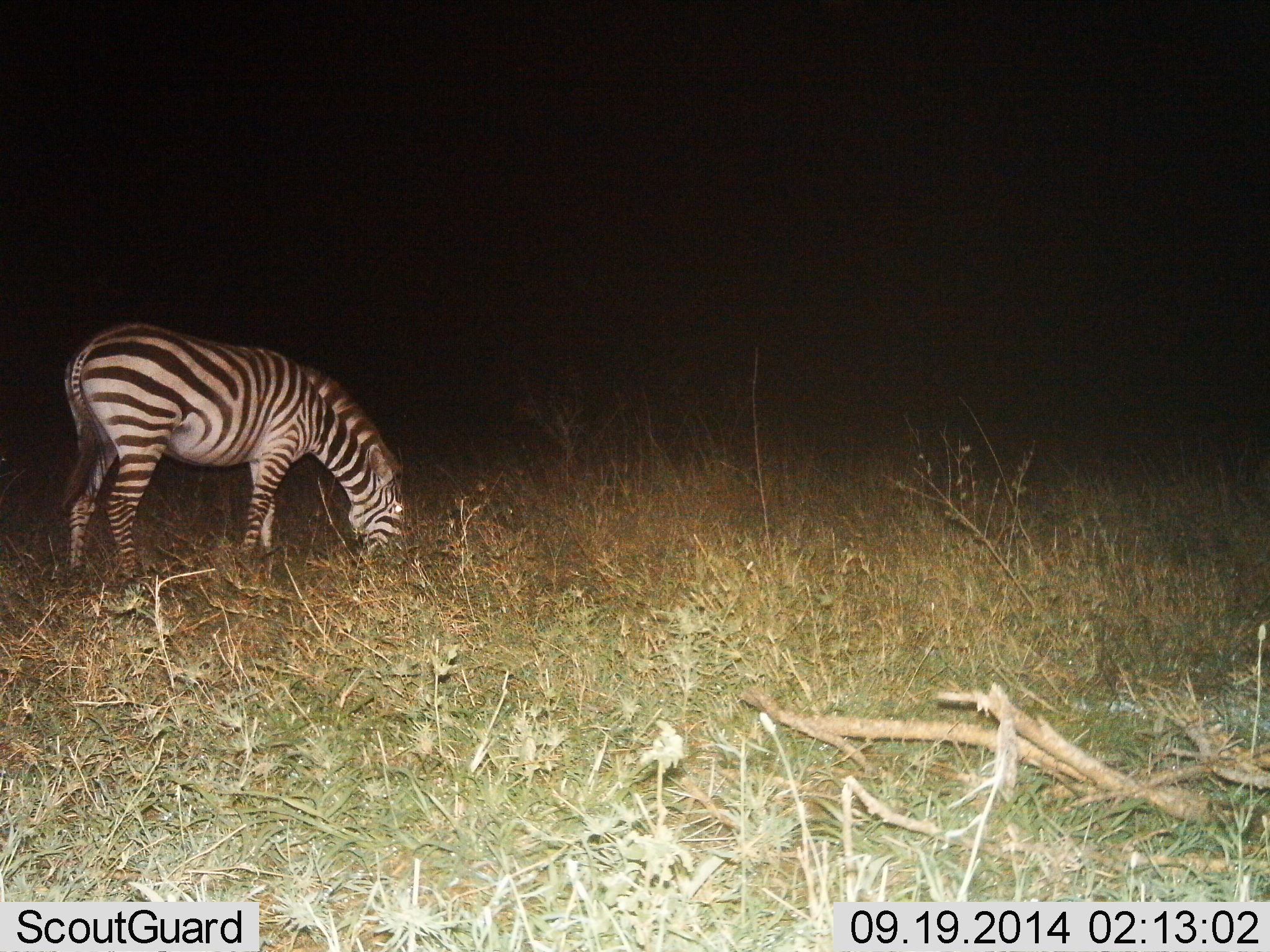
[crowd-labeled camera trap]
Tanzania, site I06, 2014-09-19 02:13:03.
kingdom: Animalia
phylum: Chordata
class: Mammalia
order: Perissodactyla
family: Equidae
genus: Equus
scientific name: Equus quagga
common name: plains zebra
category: zebra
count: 1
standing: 10%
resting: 0%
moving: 0%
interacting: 0%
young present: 0%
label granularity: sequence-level